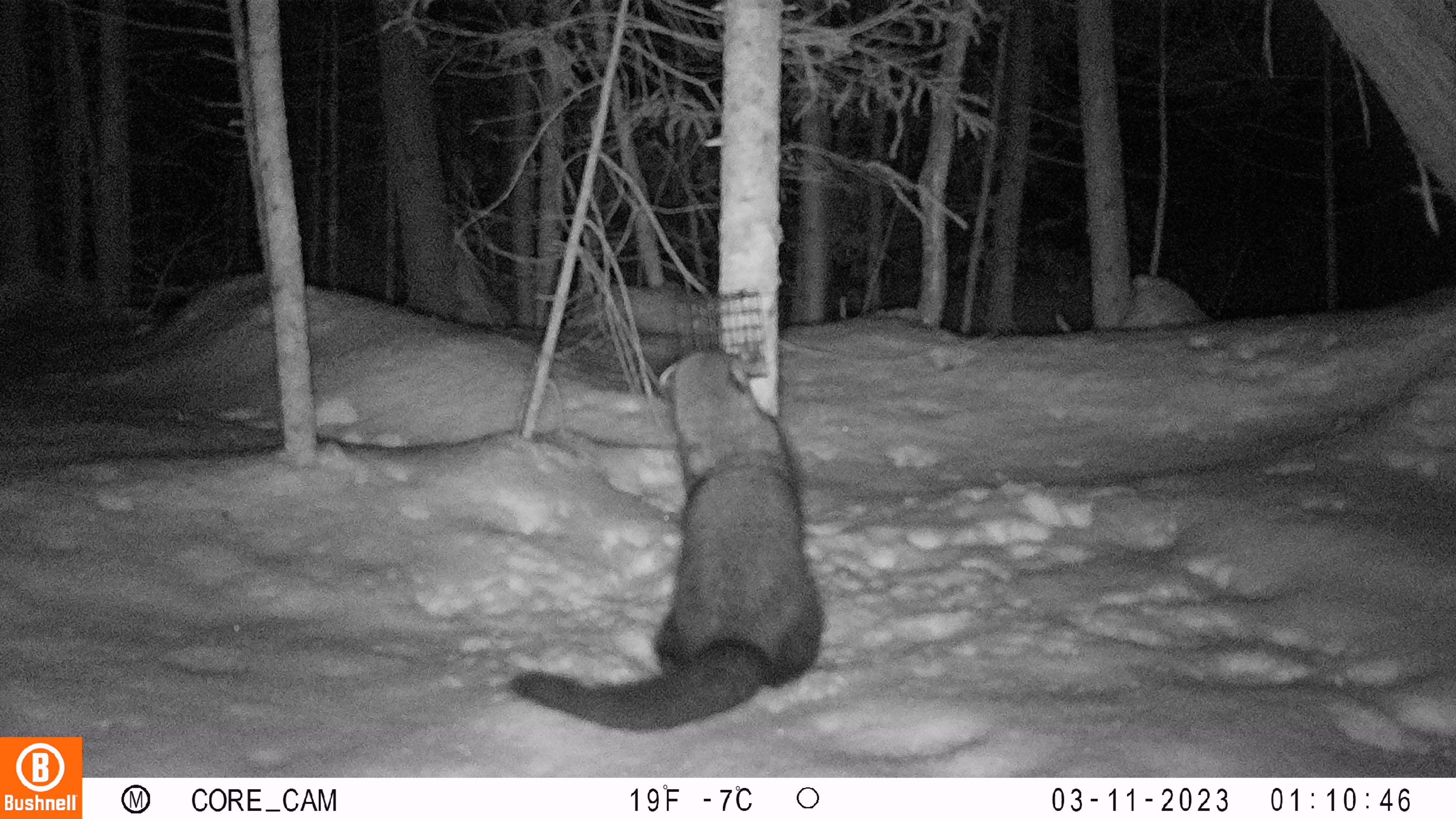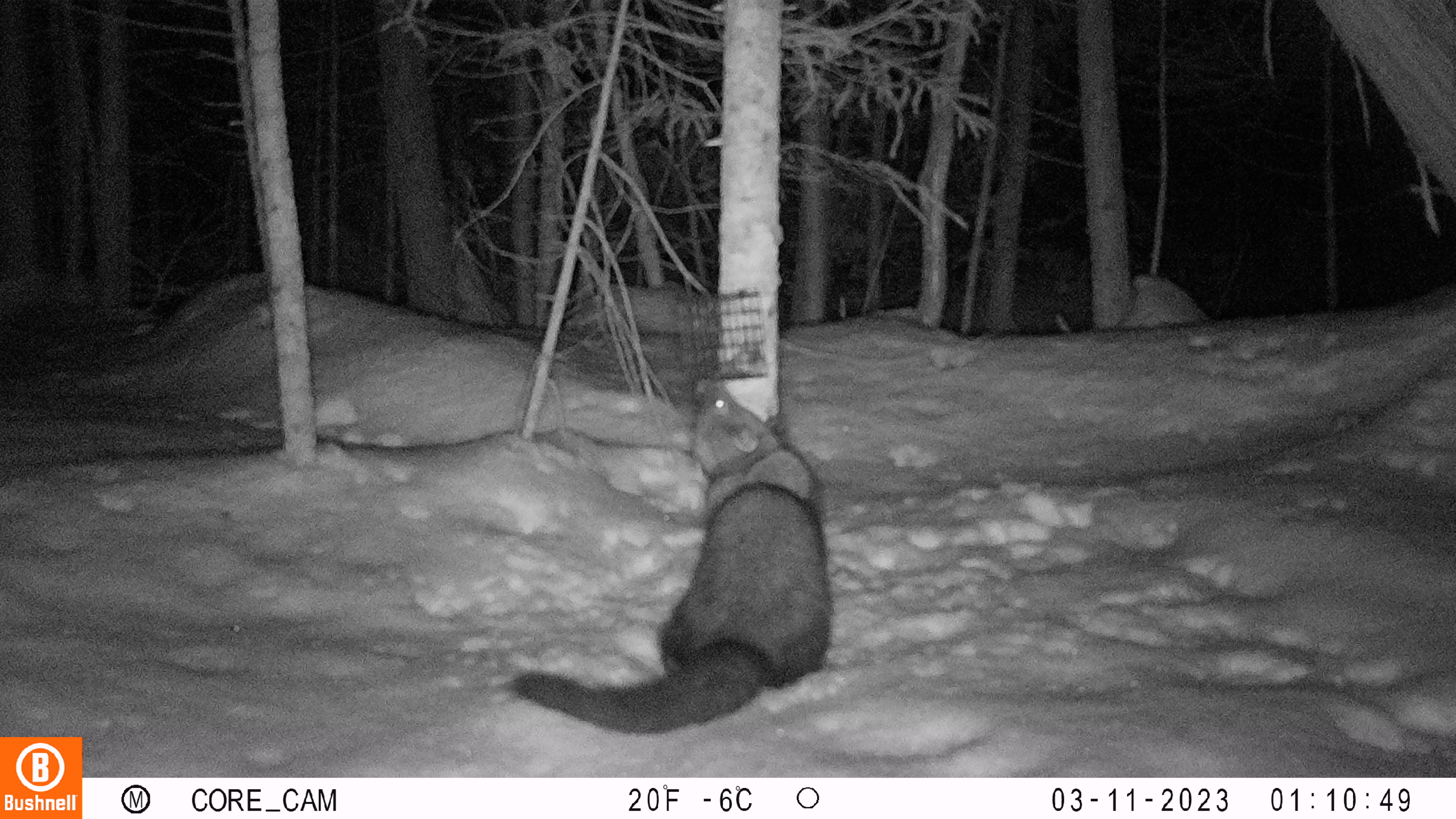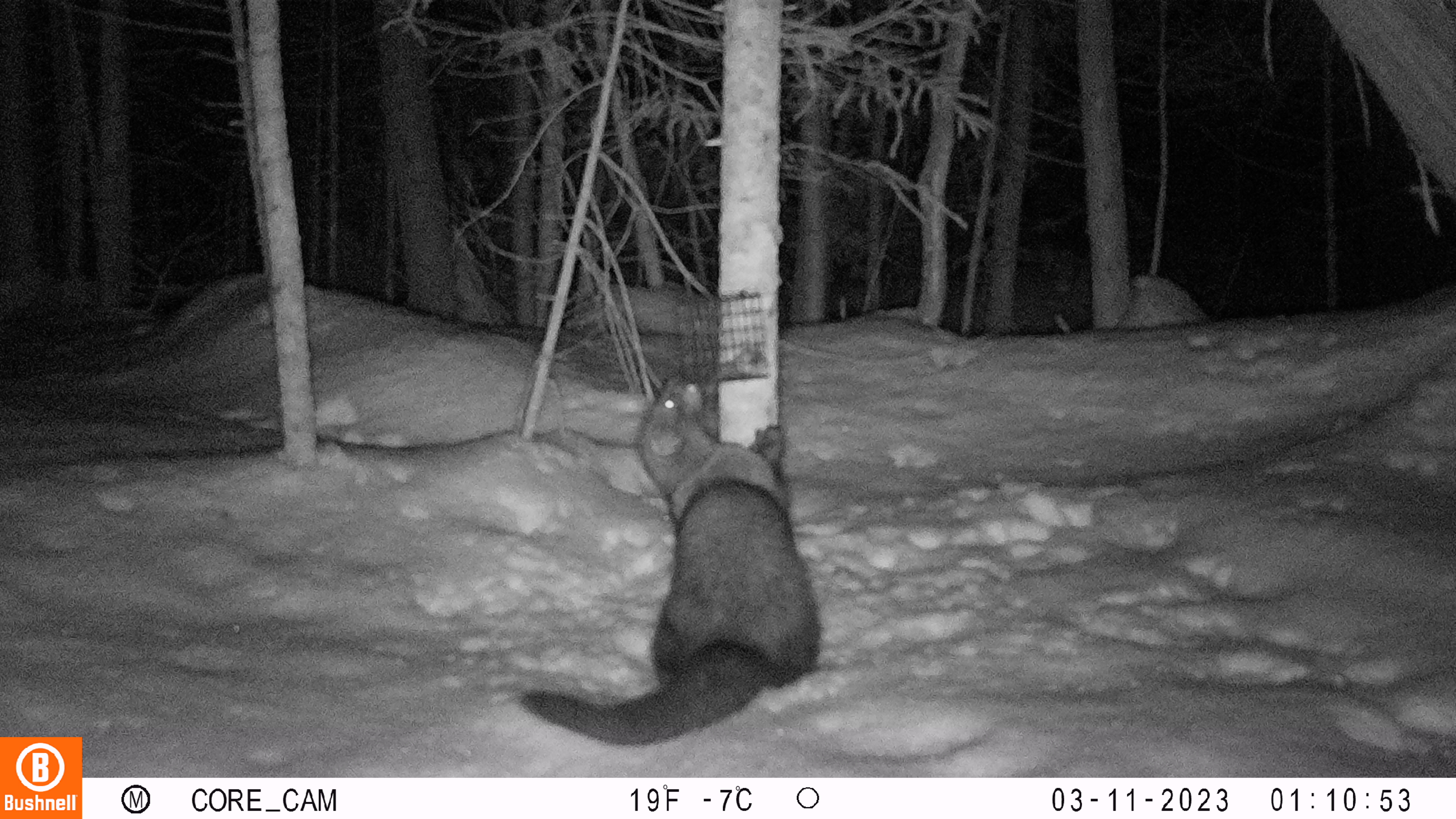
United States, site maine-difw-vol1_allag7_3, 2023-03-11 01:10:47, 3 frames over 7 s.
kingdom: Animalia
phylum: Chordata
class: Mammalia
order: Carnivora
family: Mustelidae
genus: Pekania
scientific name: Pekania pennanti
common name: fisher